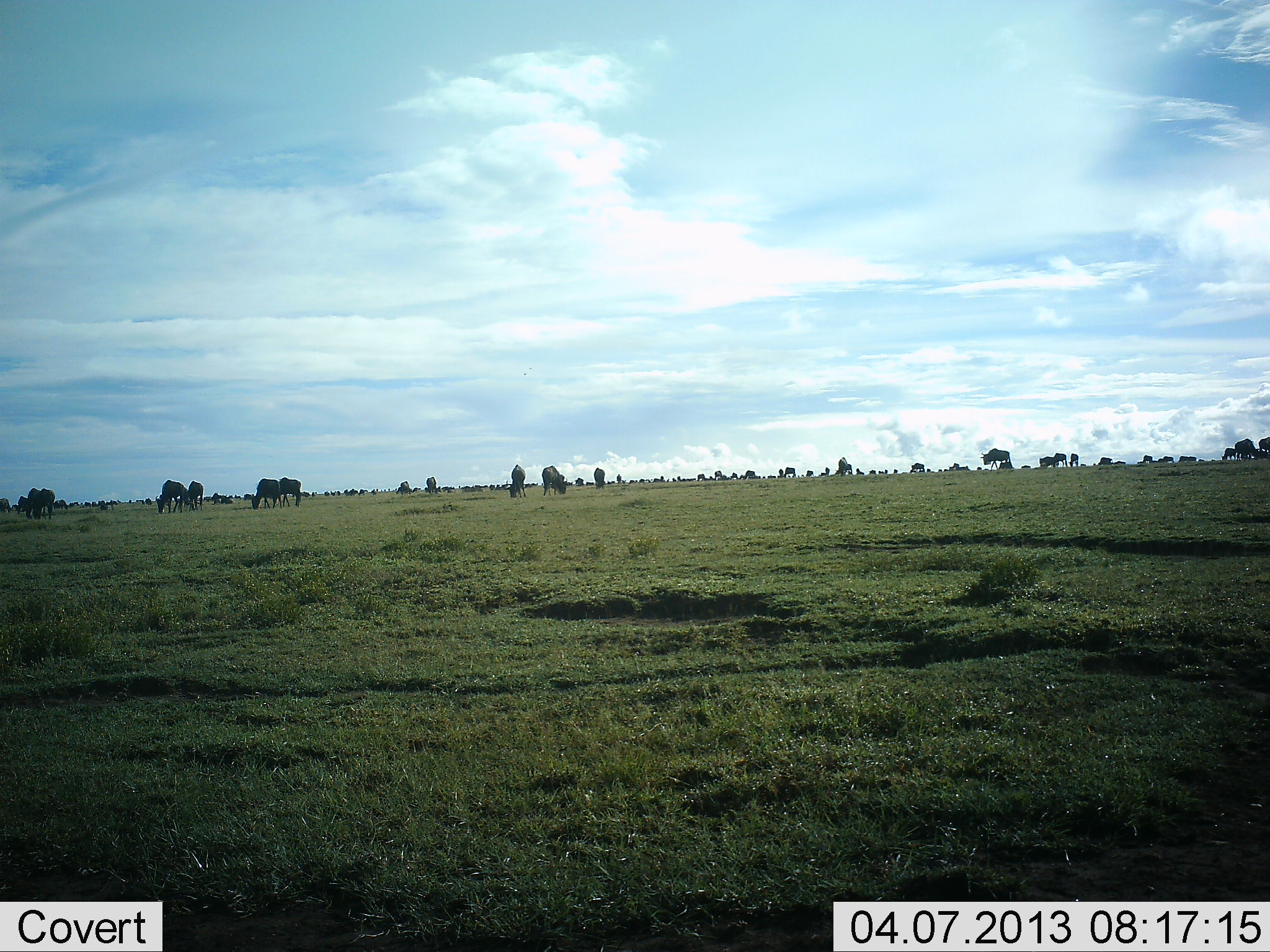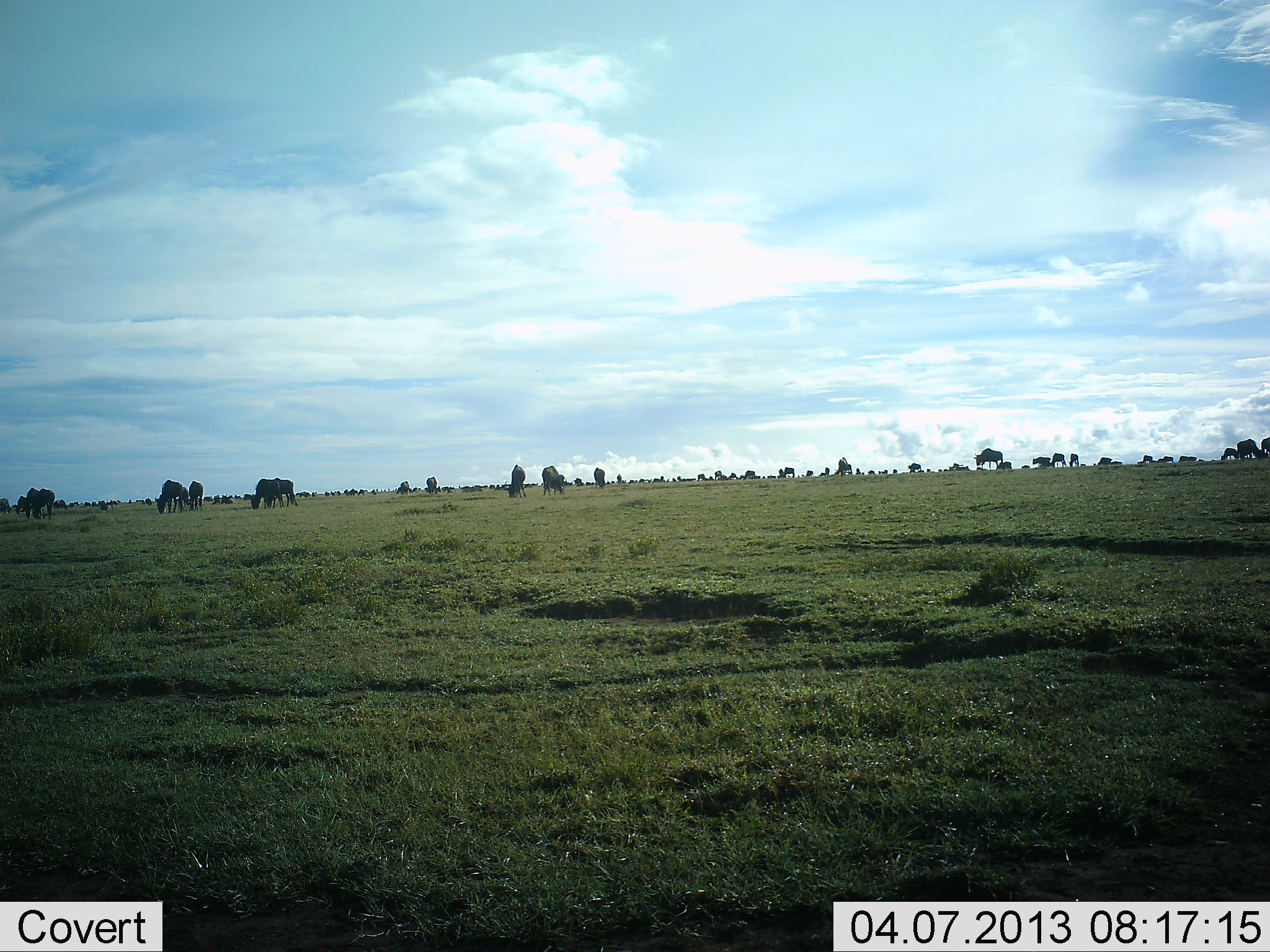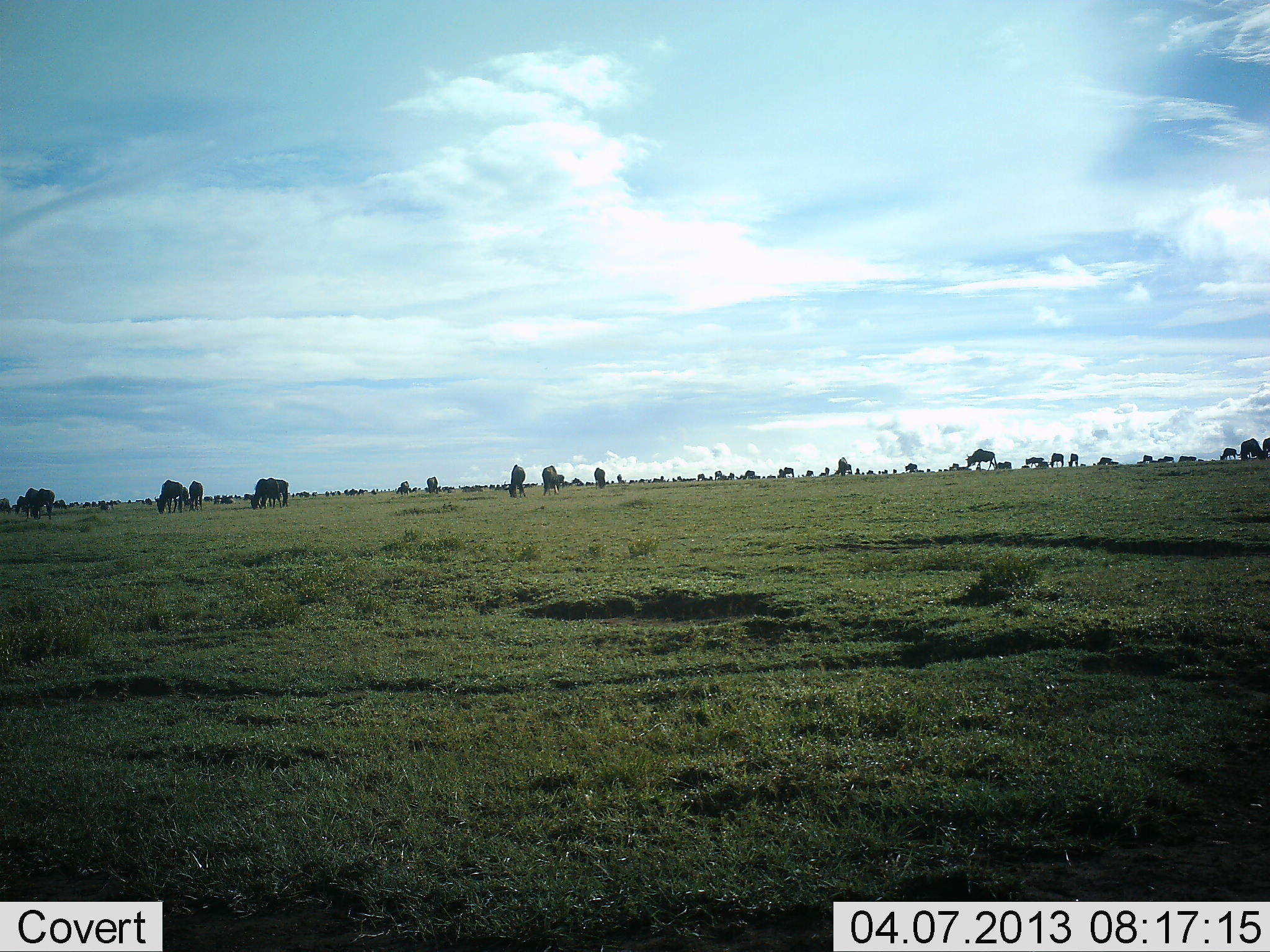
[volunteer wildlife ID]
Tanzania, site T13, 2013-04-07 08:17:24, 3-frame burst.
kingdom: Animalia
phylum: Chordata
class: Mammalia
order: Artiodactyla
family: Bovidae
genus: Connochaetes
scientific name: Connochaetes taurinus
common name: blue wildebeest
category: wildebeest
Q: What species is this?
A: Wildebeest (blue wildebeest) (Connochaetes taurinus).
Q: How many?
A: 51+.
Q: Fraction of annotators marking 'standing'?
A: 54%.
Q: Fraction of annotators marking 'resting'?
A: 0%.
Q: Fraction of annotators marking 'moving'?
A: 57%.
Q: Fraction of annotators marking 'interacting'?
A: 7%.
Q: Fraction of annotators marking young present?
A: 0%.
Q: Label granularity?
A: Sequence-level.